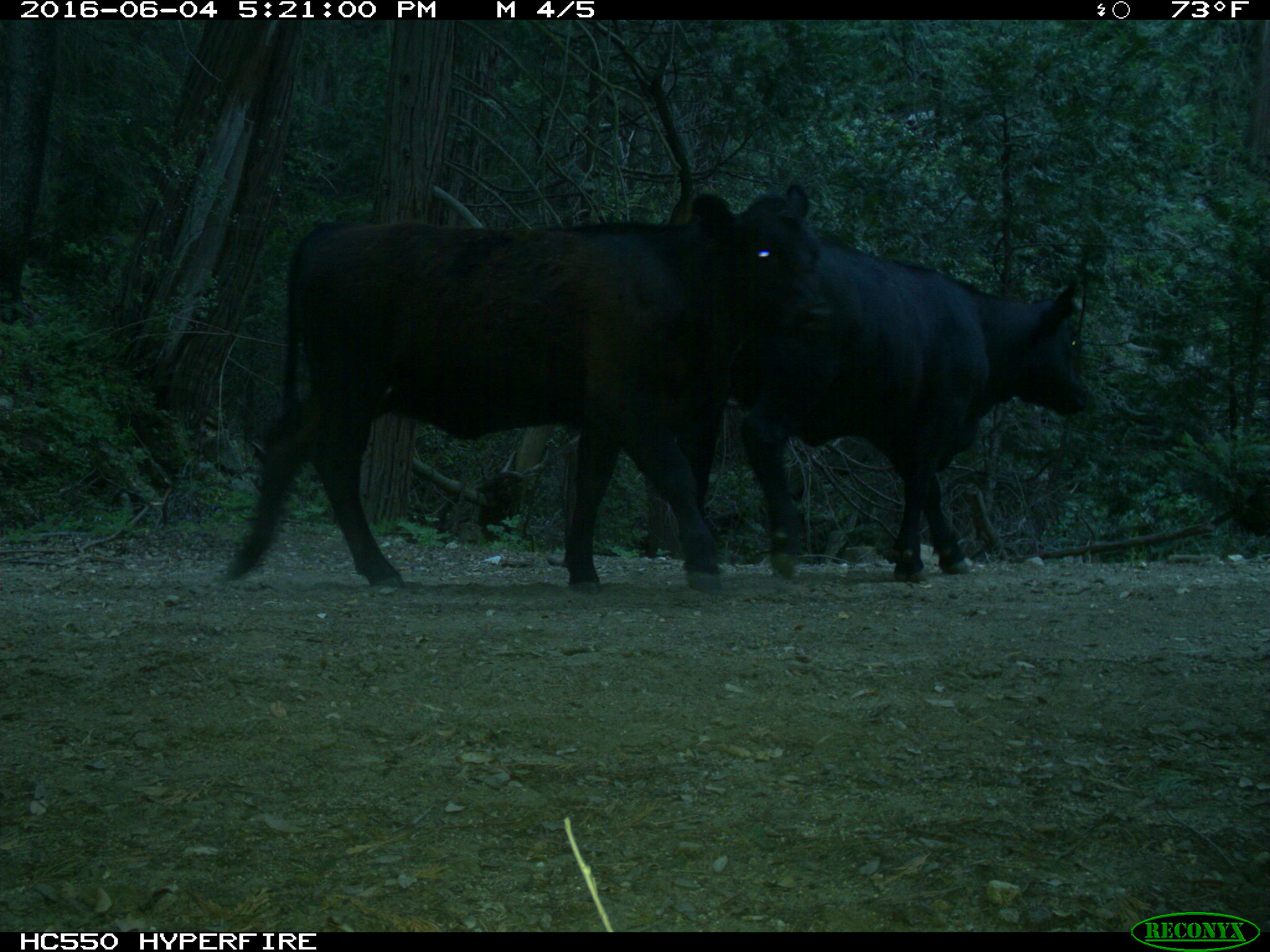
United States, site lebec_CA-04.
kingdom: Animalia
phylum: Chordata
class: Mammalia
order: Artiodactyla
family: Bovidae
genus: Bos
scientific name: Bos taurus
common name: domestic cow